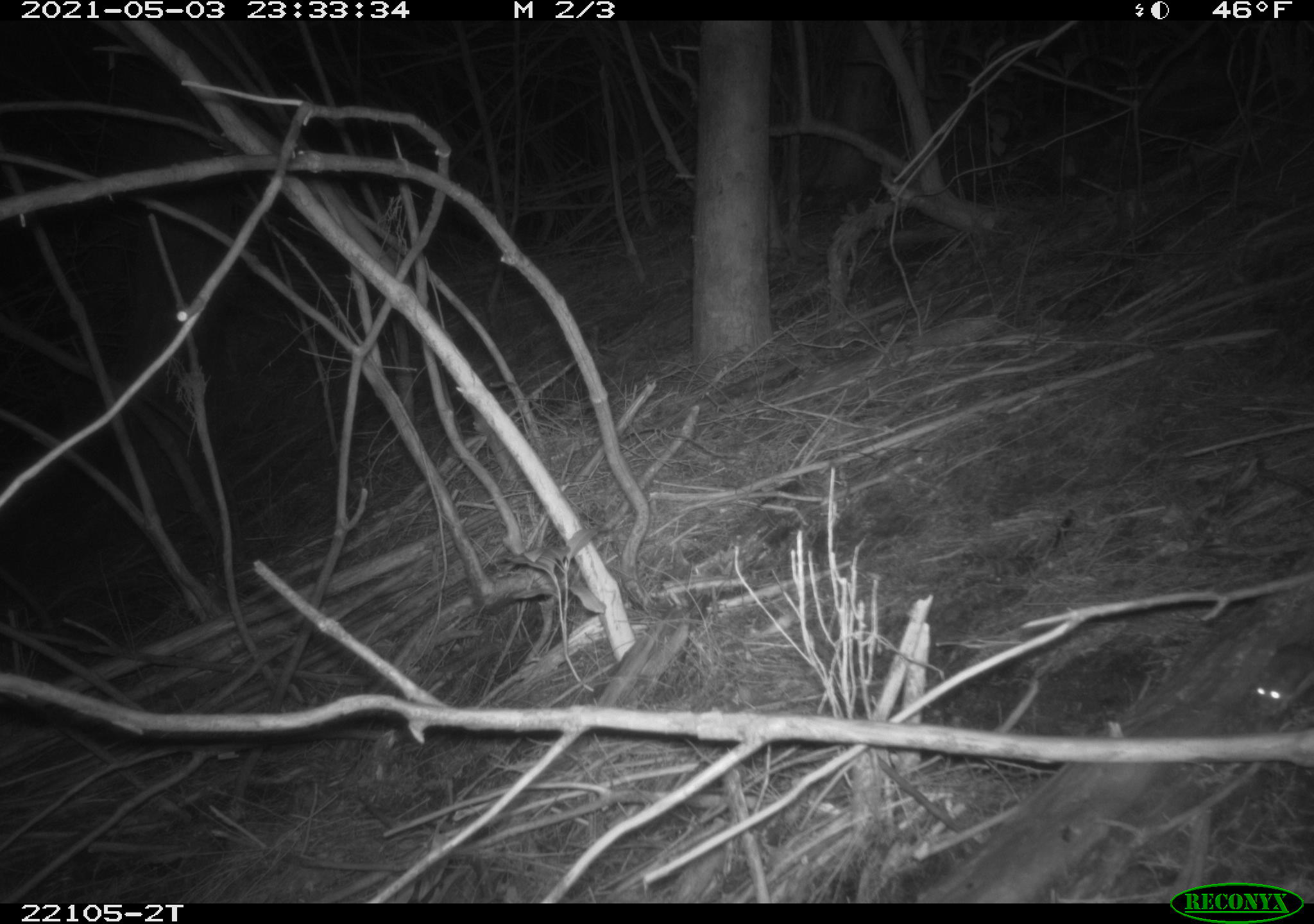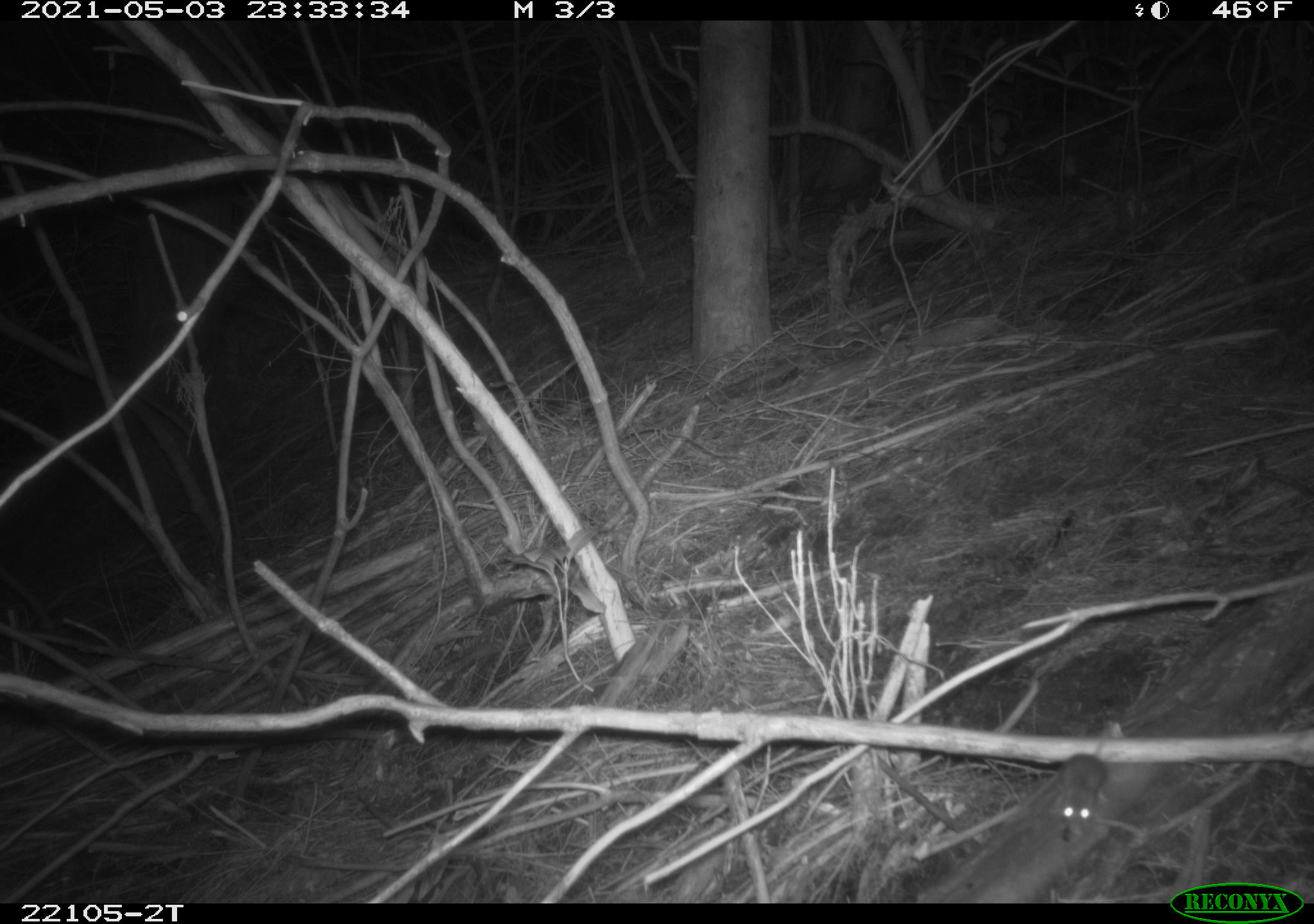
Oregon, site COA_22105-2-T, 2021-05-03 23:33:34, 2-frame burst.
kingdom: Animalia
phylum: Chordata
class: Mammalia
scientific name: Mammalia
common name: small mammal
Small mammal (Mammalia).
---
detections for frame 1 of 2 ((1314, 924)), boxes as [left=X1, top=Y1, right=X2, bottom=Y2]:
small mammal: [left=1222, top=609, right=1312, bottom=732]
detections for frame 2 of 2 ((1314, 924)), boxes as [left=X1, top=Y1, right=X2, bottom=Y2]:
small mammal: [left=1036, top=670, right=1170, bottom=861]